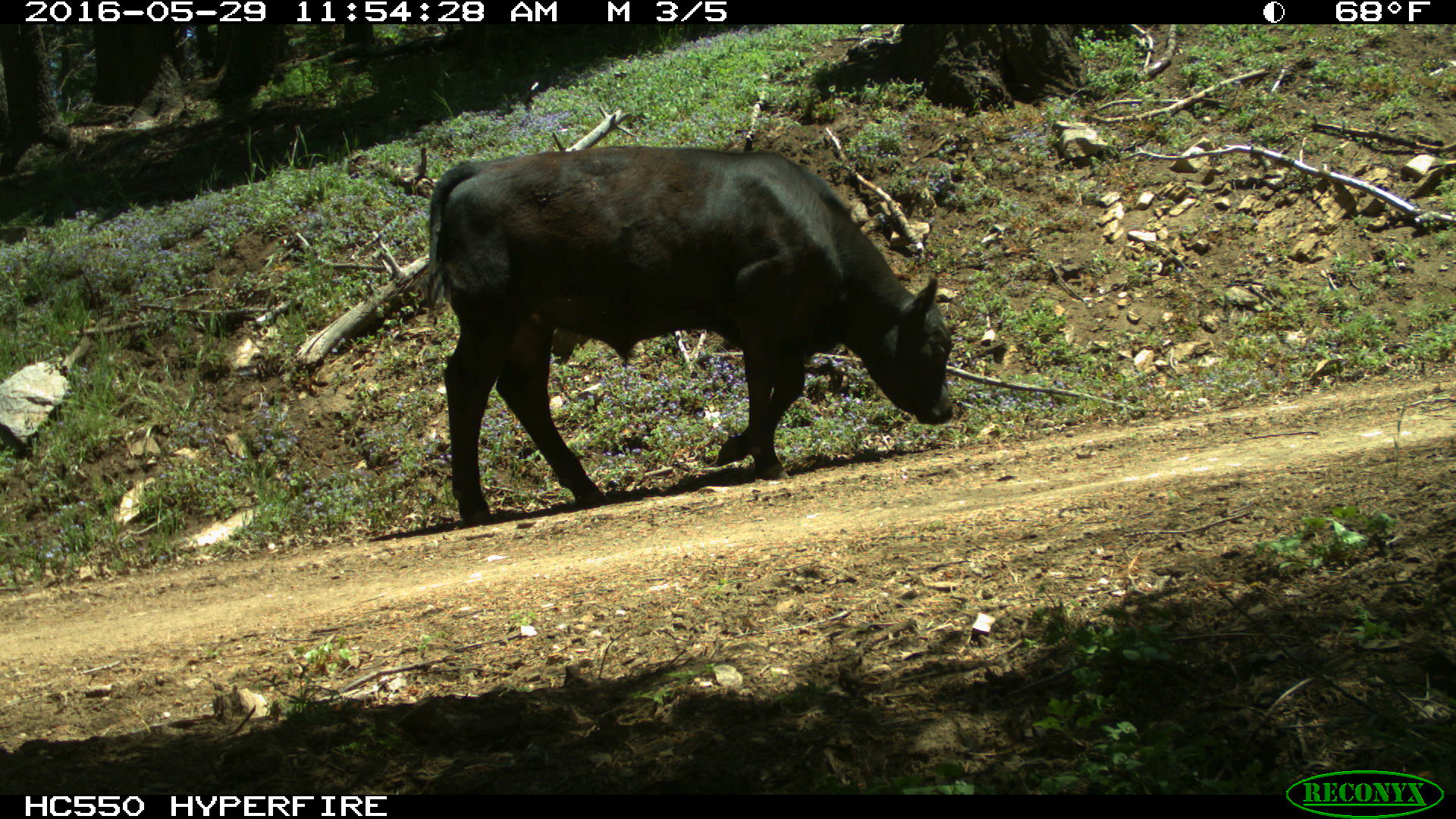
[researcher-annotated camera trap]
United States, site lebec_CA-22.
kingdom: Animalia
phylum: Chordata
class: Mammalia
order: Artiodactyla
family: Bovidae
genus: Bos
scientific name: Bos taurus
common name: domestic cow